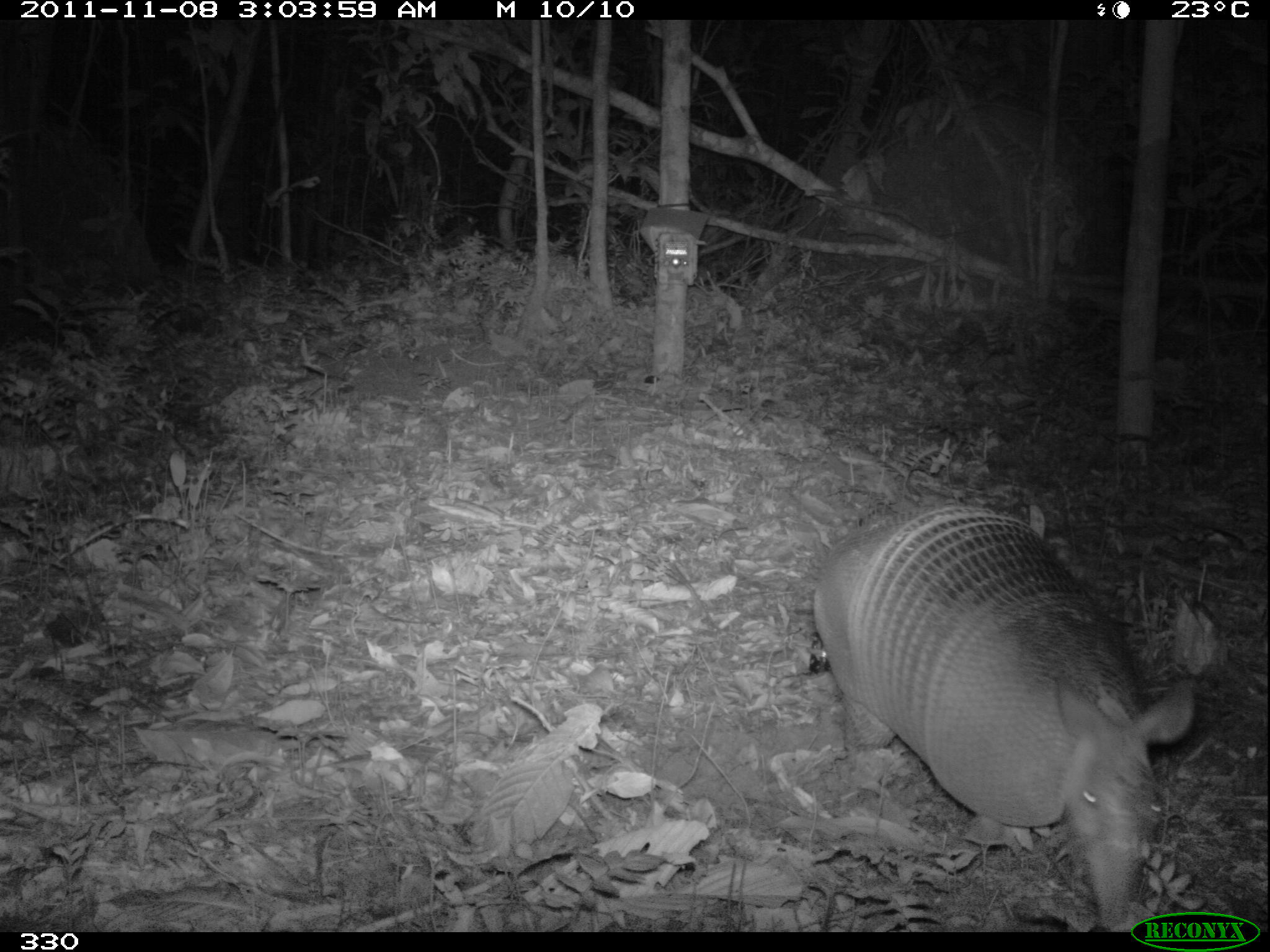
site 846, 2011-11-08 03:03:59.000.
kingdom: Animalia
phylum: Chordata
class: Mammalia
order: Cingulata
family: Dasypodidae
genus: Dasypus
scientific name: Dasypus kappleri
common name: greater long-nosed armadillo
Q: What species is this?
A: Dasypus kappleri (greater long-nosed armadillo).